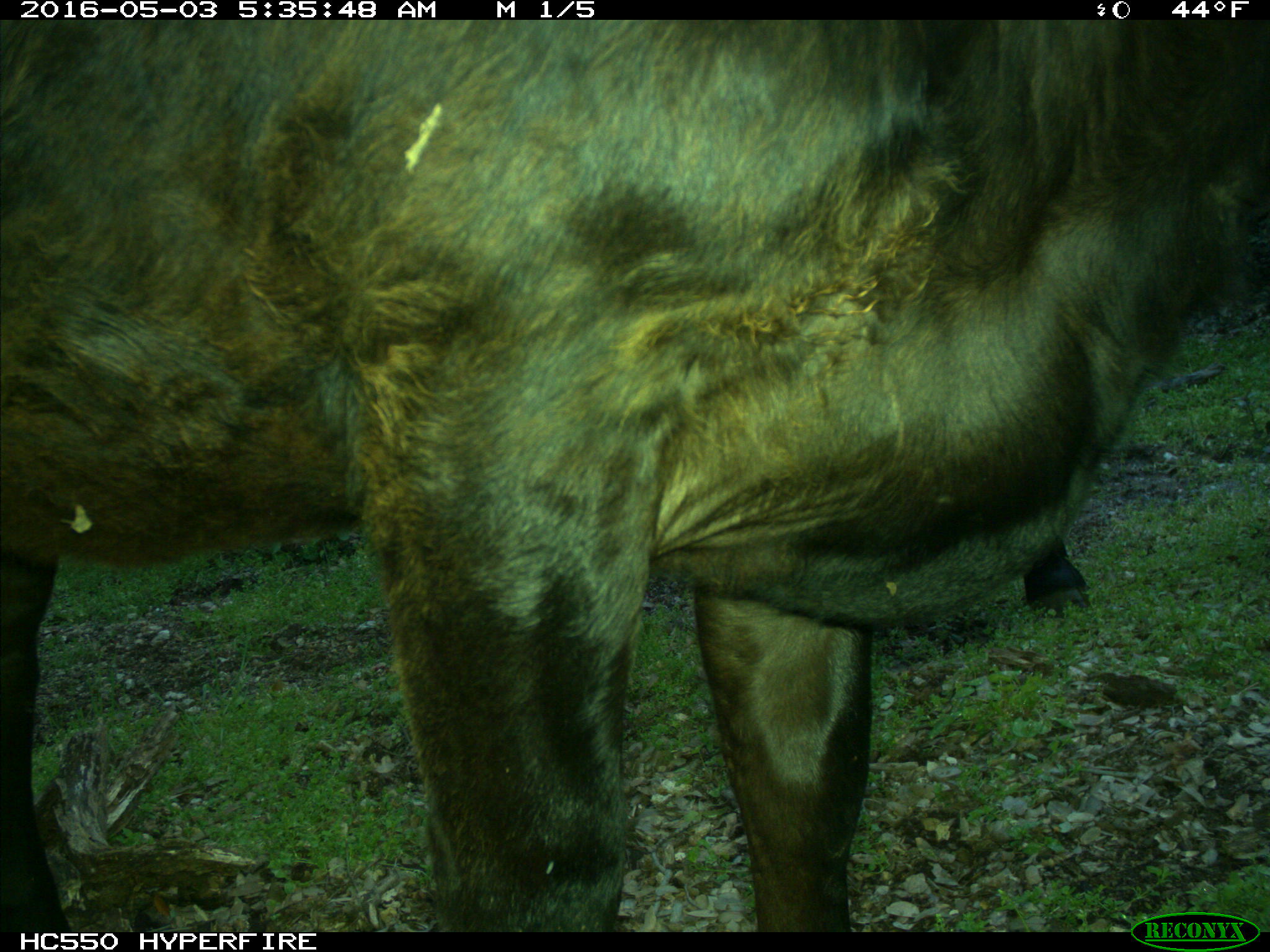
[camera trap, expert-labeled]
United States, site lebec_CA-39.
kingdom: Animalia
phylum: Chordata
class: Mammalia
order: Artiodactyla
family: Bovidae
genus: Bos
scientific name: Bos taurus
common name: domestic cow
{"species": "Bos taurus (domestic cow)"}